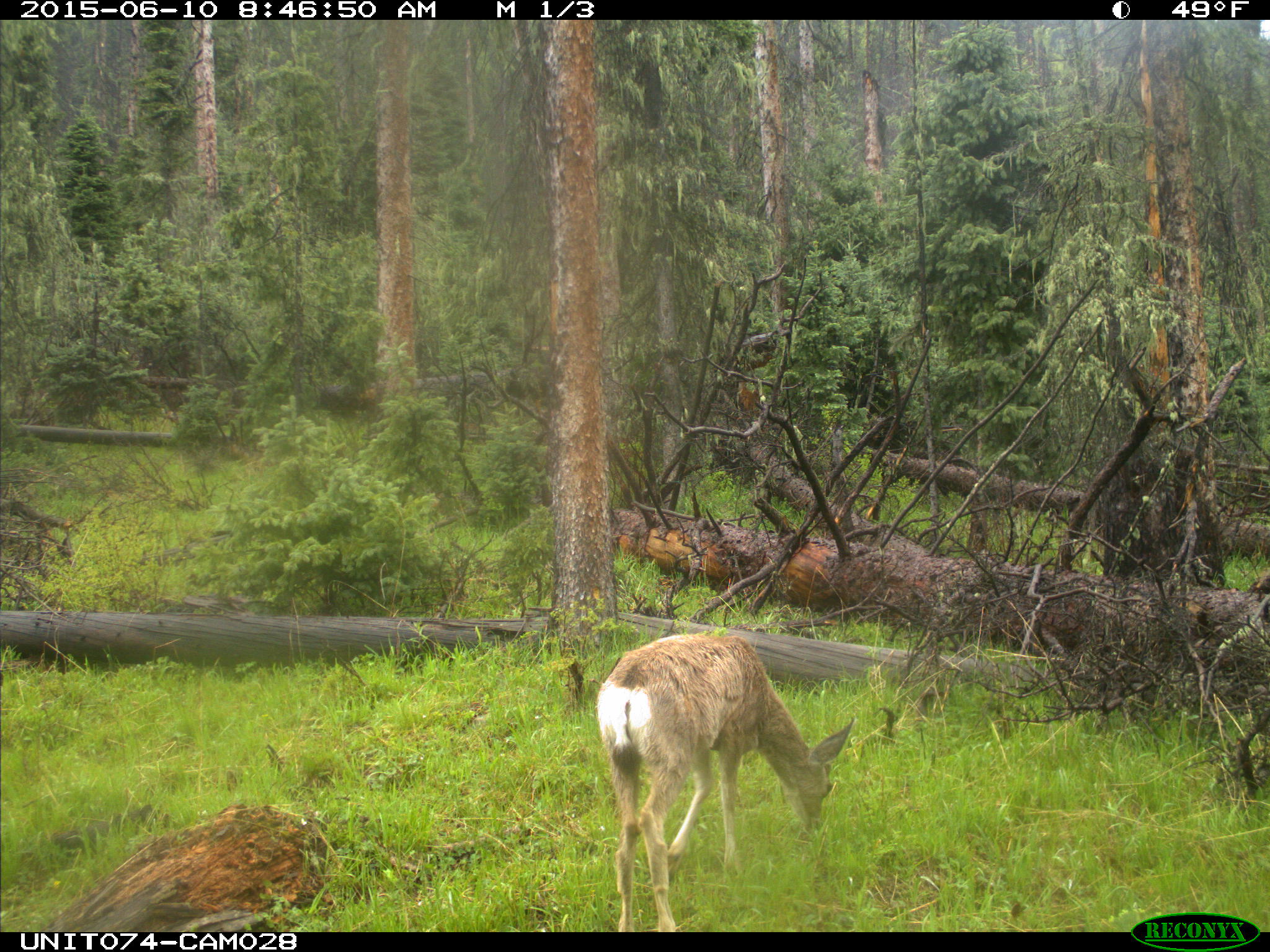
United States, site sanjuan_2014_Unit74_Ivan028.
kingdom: Animalia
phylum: Chordata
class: Mammalia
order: Artiodactyla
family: Cervidae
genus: Odocoileus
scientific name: Odocoileus hemionus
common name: mule deer